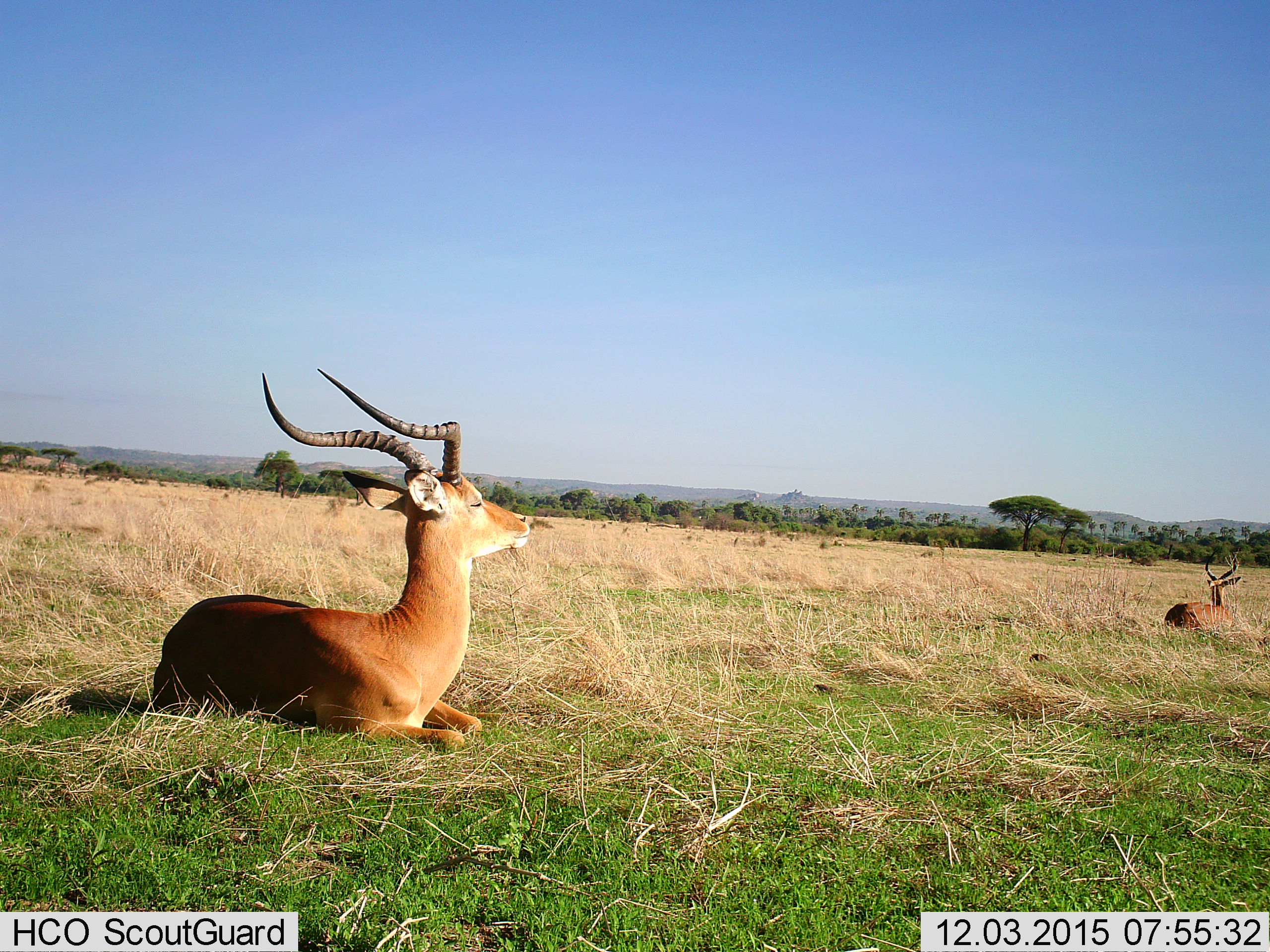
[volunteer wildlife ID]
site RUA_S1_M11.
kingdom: Animalia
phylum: Chordata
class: Mammalia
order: Artiodactyla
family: Bovidae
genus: Aepyceros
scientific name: Aepyceros melampus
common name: impala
Impala (Aepyceros melampus), count 2. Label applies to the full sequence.